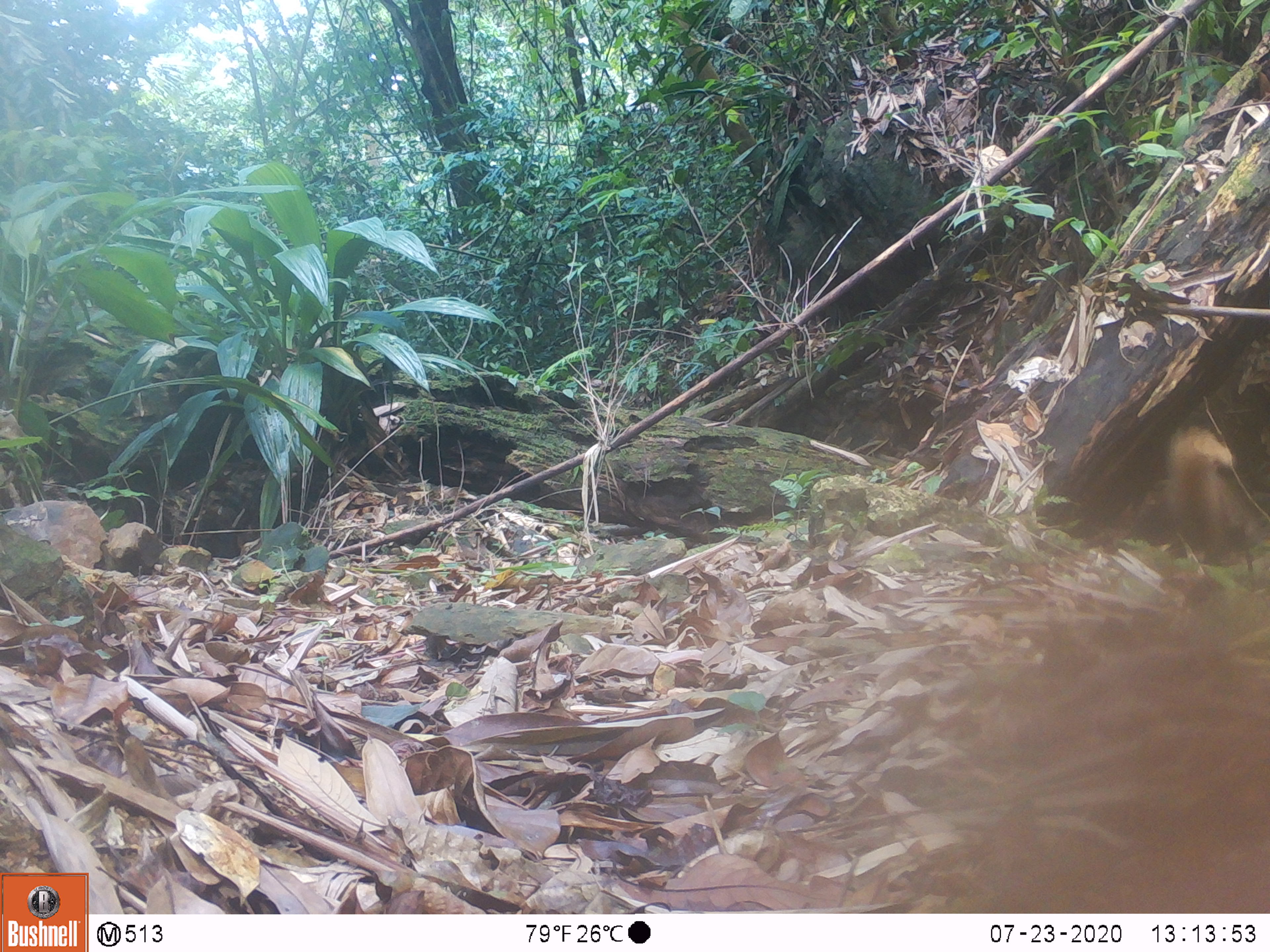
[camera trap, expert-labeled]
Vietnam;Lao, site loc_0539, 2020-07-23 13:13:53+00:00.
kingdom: Animalia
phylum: Chordata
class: Mammalia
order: Carnivora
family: Herpestidae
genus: Urva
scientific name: Urva urva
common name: crab-eating mongoose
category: crab eating mongoose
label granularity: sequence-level